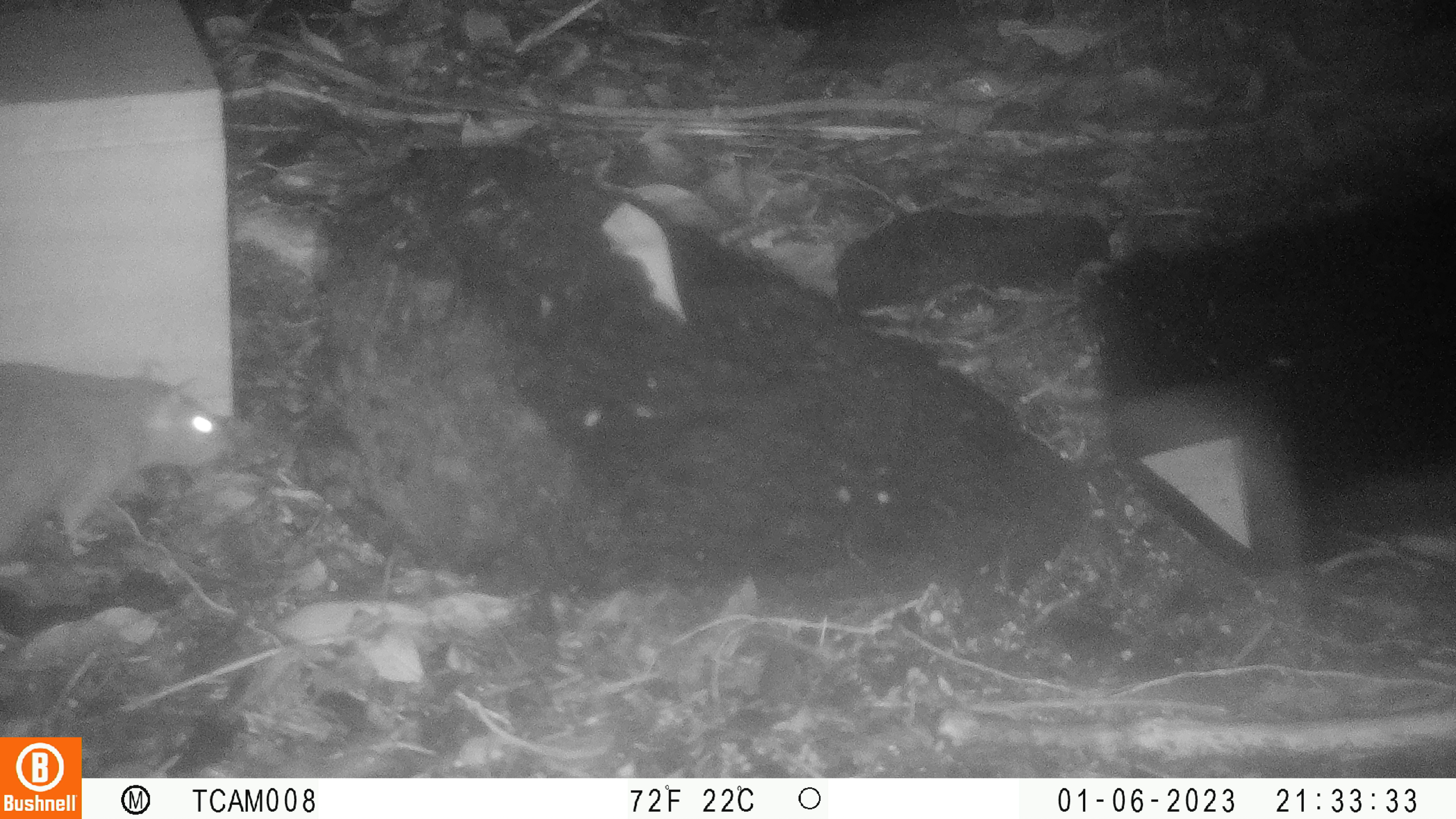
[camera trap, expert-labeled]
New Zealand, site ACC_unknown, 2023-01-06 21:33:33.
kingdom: Animalia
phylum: Chordata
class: Mammalia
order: Rodentia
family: Muridae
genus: Rattus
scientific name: Rattus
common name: rat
Rat (Rattus).